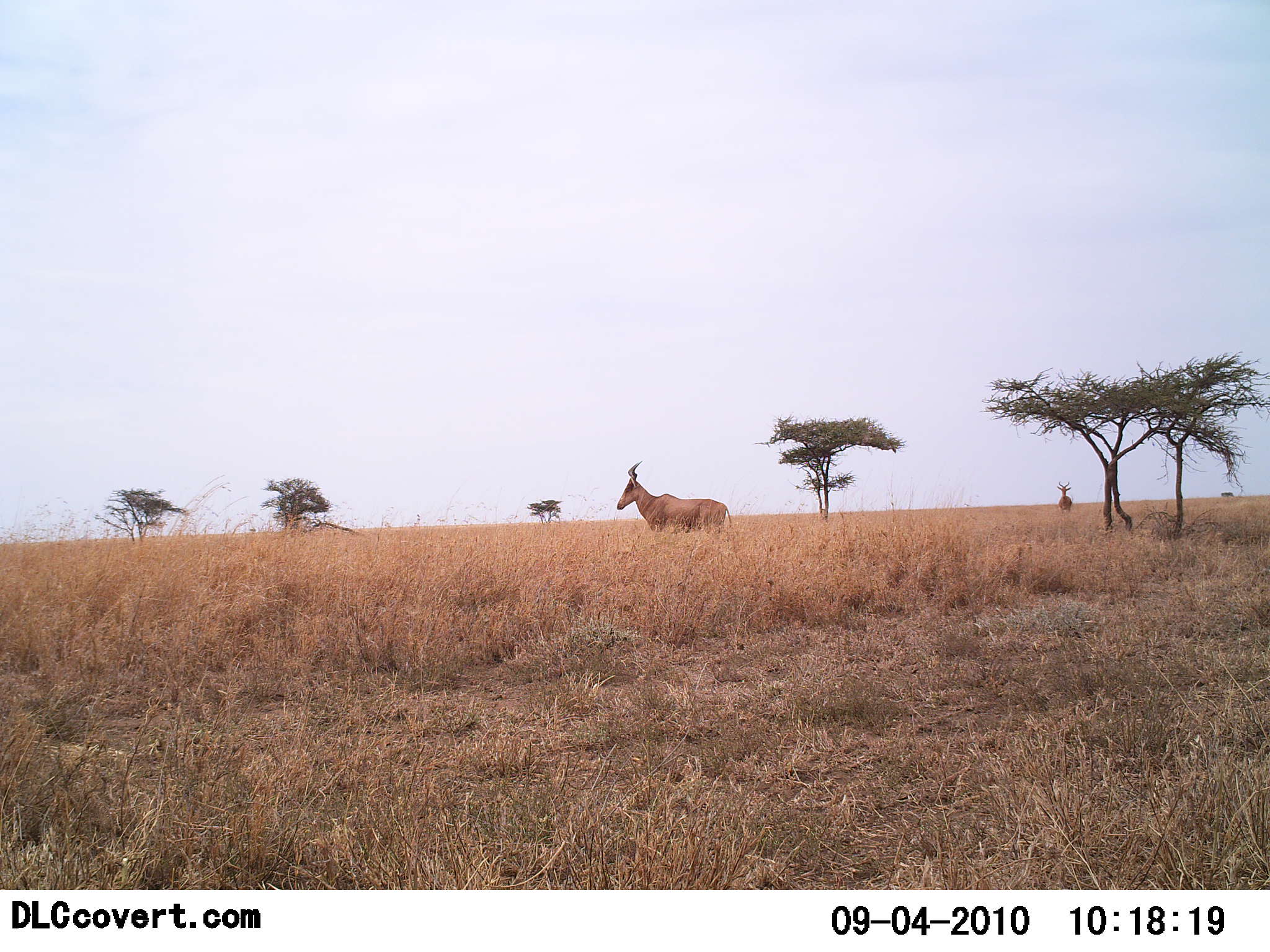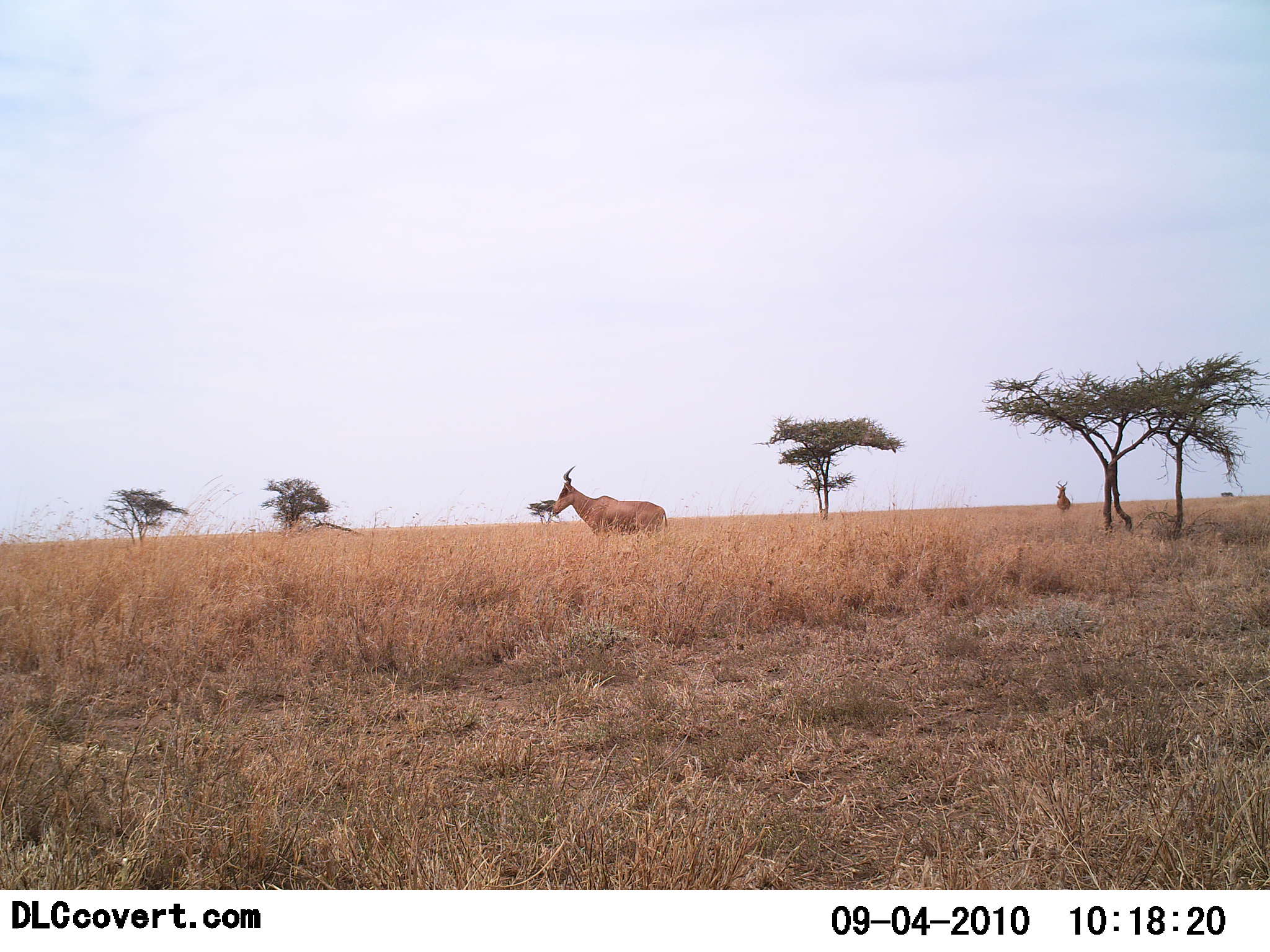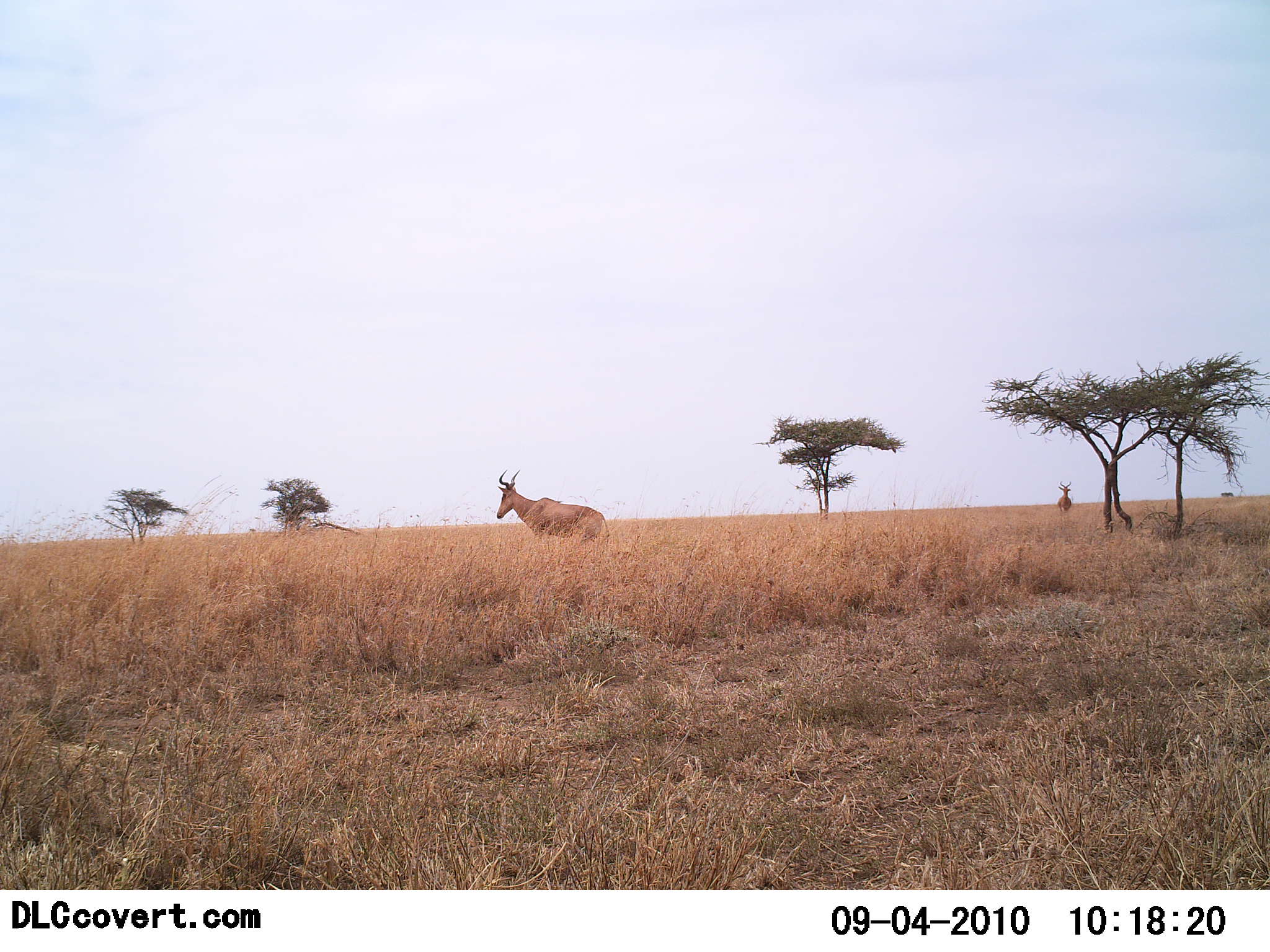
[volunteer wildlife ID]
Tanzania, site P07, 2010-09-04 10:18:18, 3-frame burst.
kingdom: Animalia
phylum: Chordata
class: Mammalia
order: Artiodactyla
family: Bovidae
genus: Alcelaphus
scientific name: Alcelaphus buselaphus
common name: hartebeest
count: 2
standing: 57%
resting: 0%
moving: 79%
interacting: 0%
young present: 0%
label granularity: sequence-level